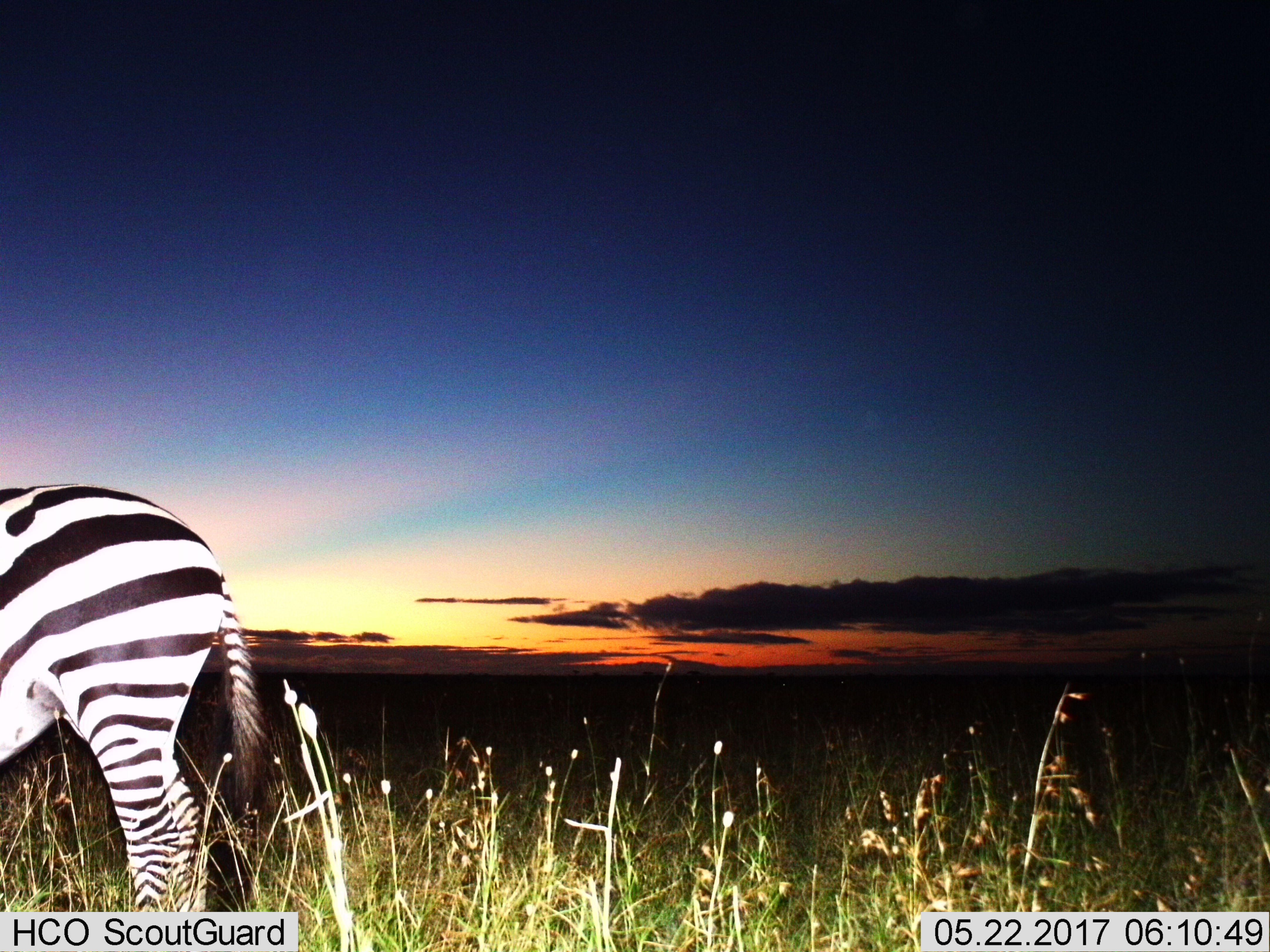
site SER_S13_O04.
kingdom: Animalia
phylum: Chordata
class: Mammalia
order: Perissodactyla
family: Equidae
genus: Equus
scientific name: Equus quagga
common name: plains zebra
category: zebraplains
Zebraplains (plains zebra) (Equus quagga), count 1. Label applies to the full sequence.